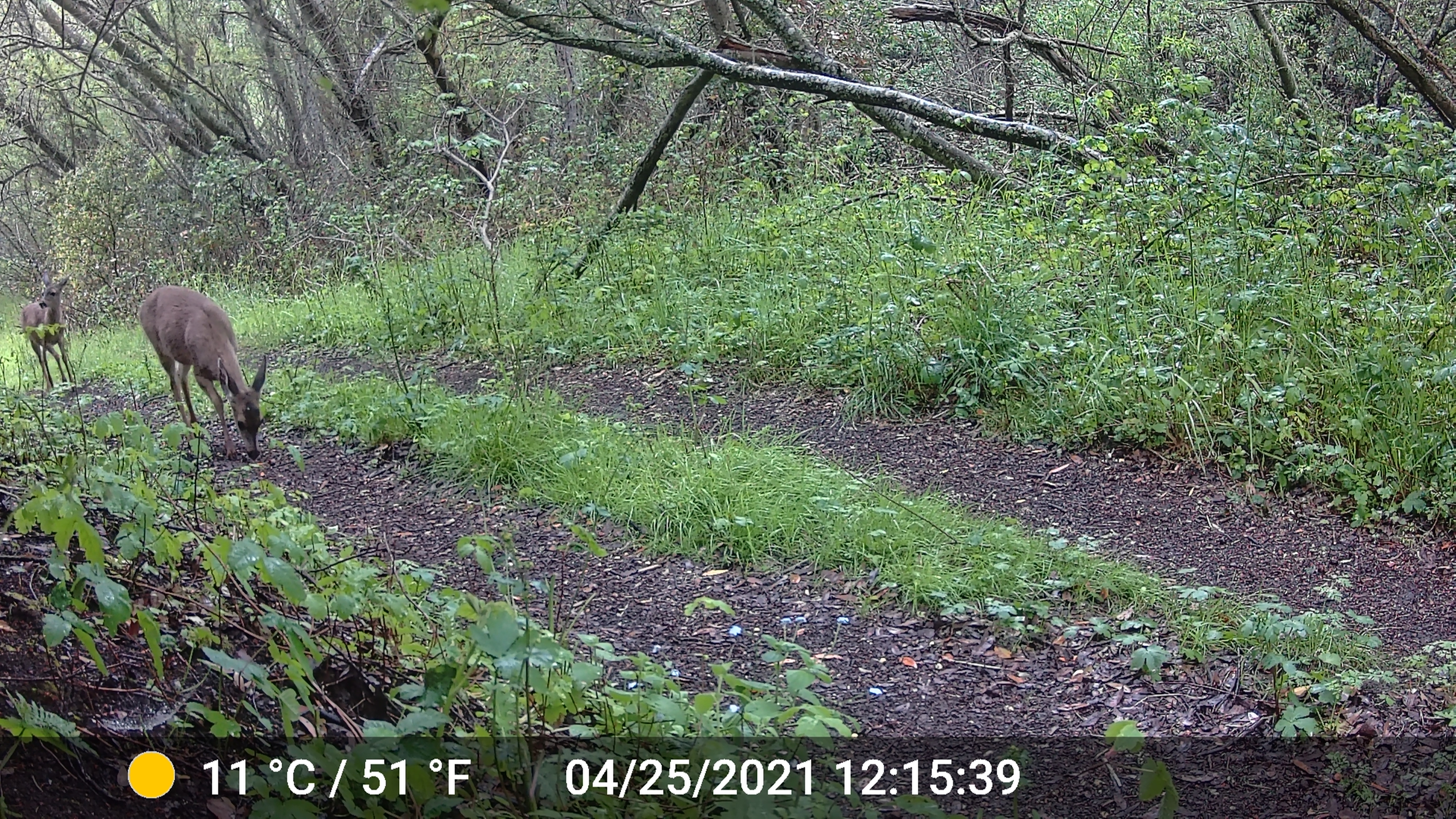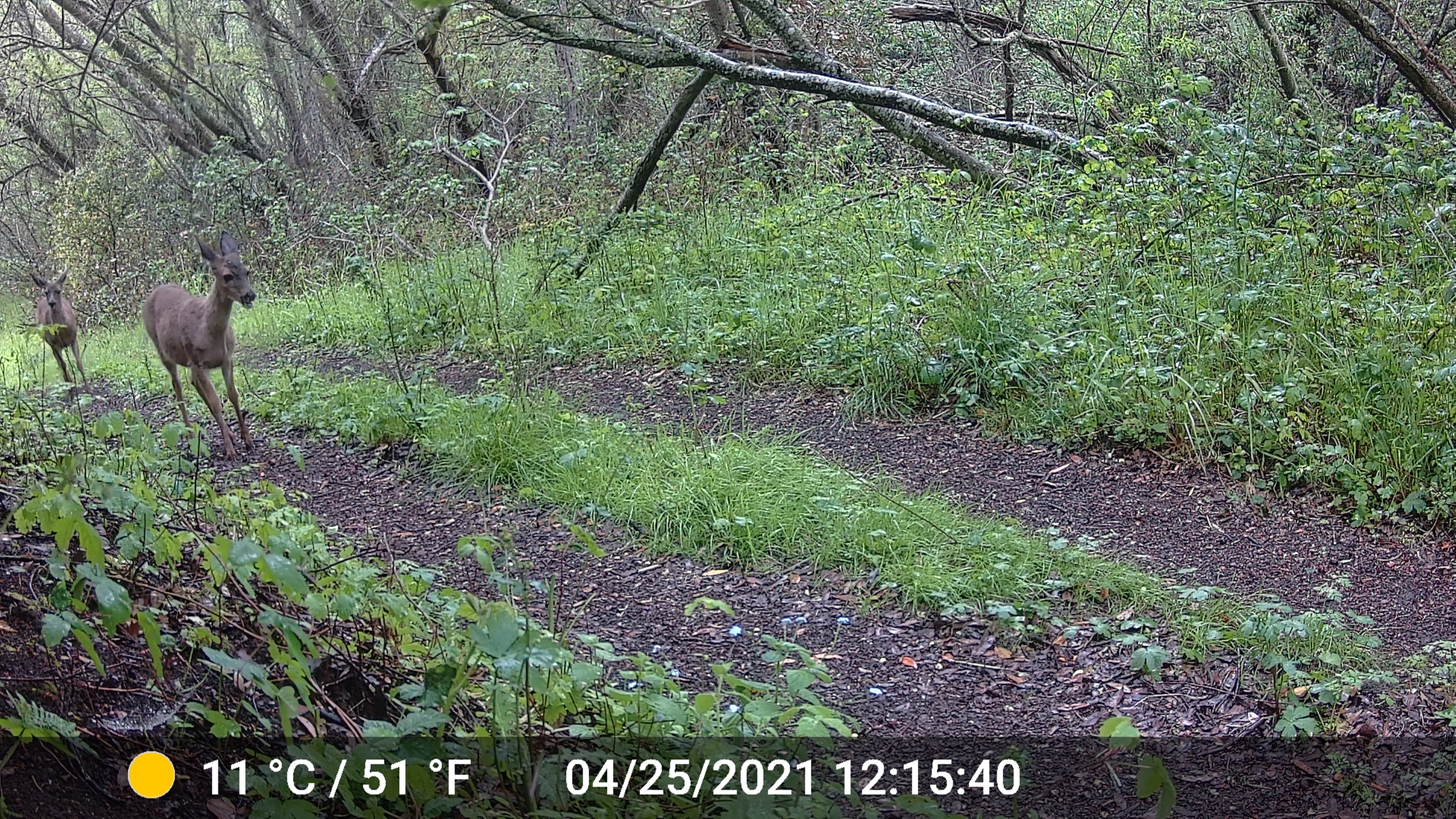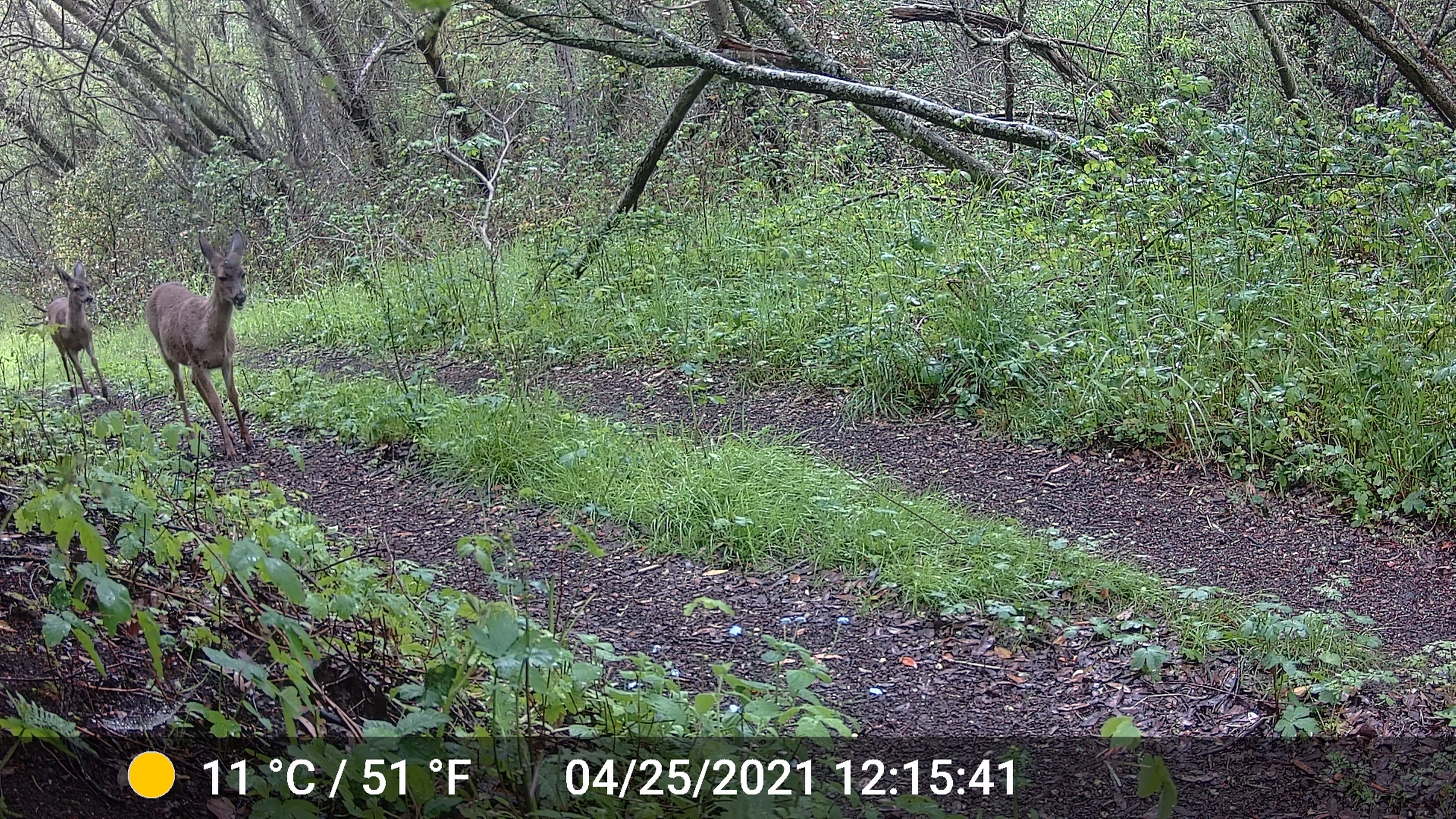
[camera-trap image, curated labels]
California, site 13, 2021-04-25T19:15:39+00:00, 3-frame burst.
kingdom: Animalia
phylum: Chordata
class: Mammalia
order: Artiodactyla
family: Cervidae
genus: Odocoileus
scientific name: Odocoileus hemionus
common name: mule deer